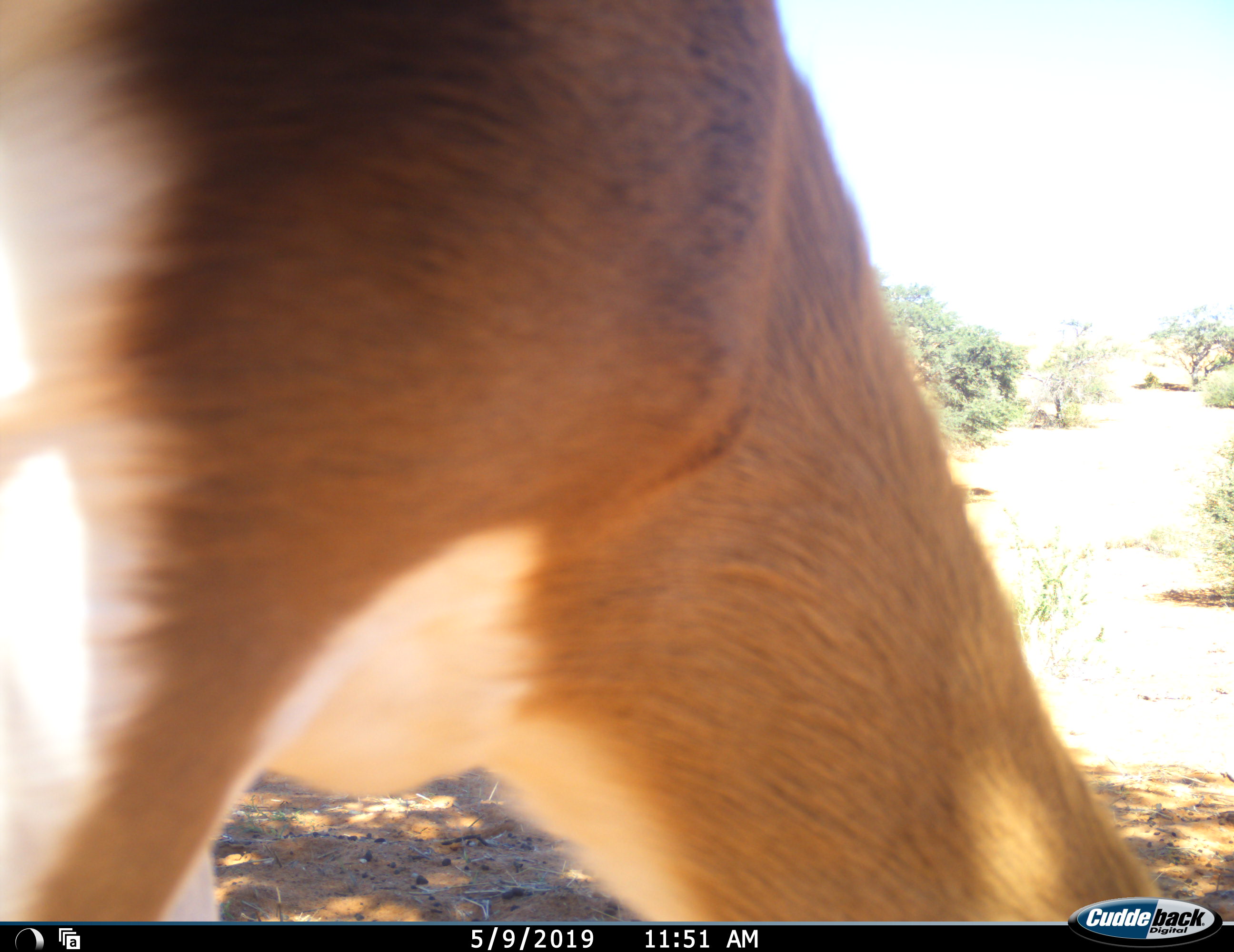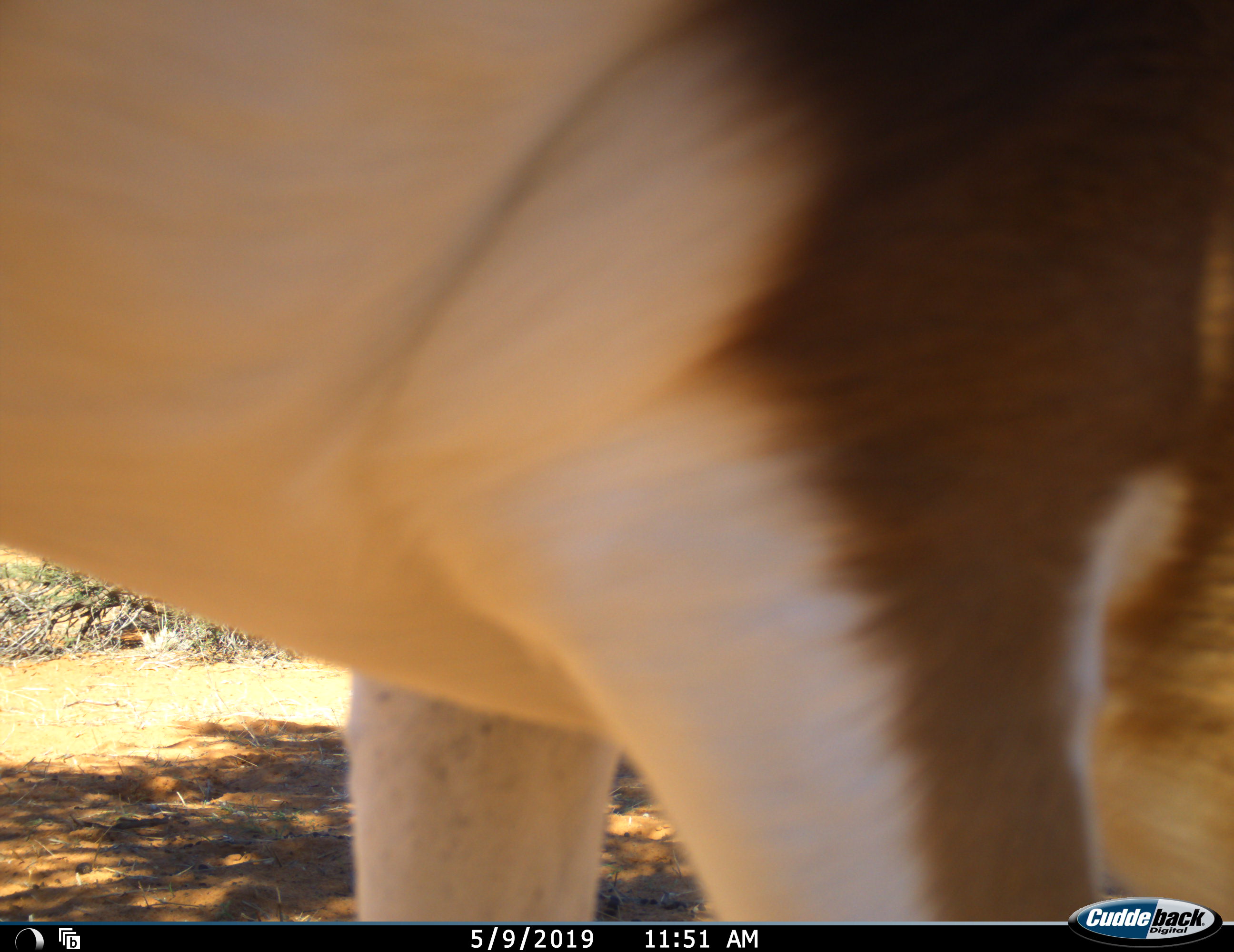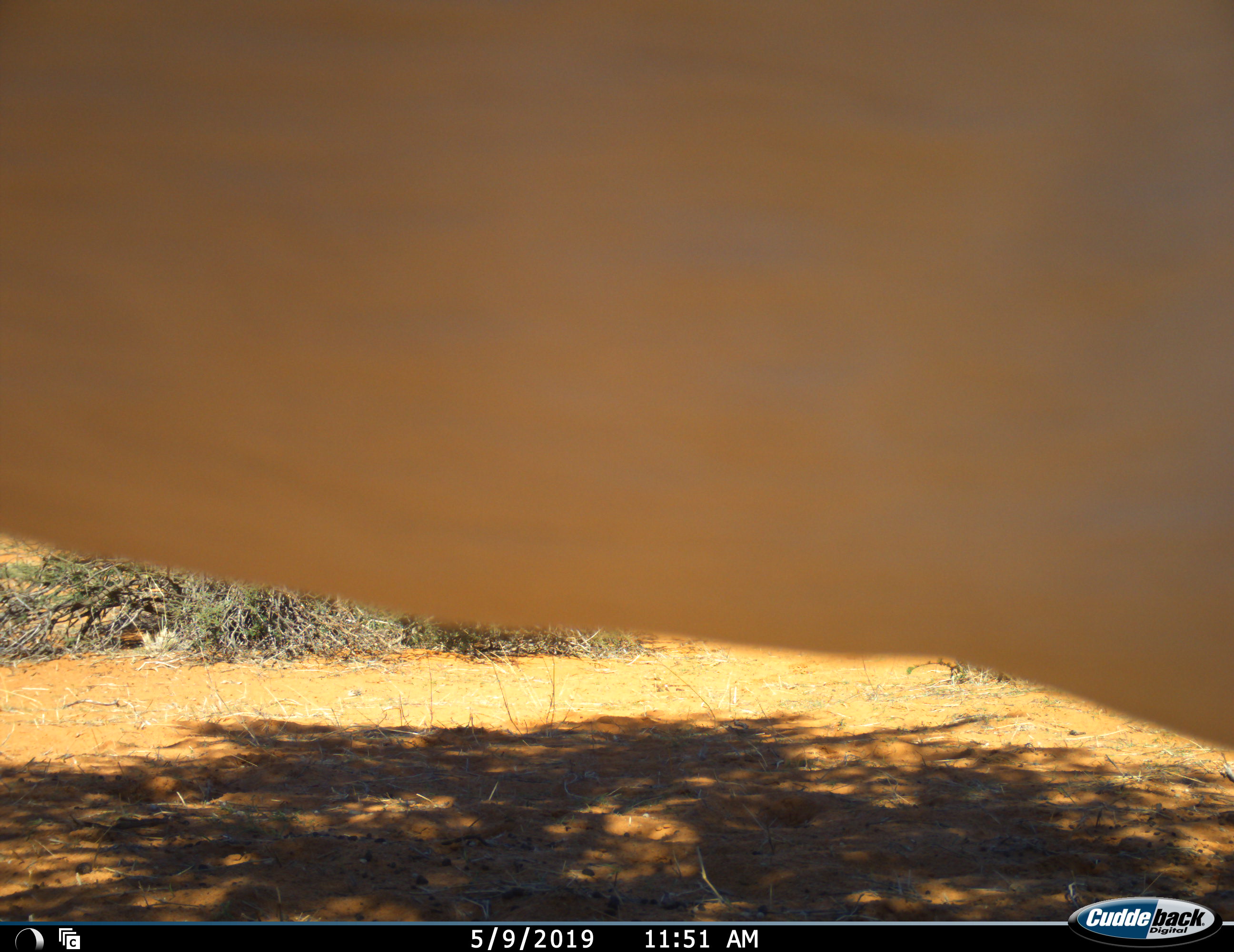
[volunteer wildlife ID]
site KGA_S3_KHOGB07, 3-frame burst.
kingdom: Animalia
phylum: Chordata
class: Mammalia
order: Artiodactyla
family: Bovidae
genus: Antidorcas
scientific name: Antidorcas marsupialis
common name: springbok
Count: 1.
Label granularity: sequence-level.